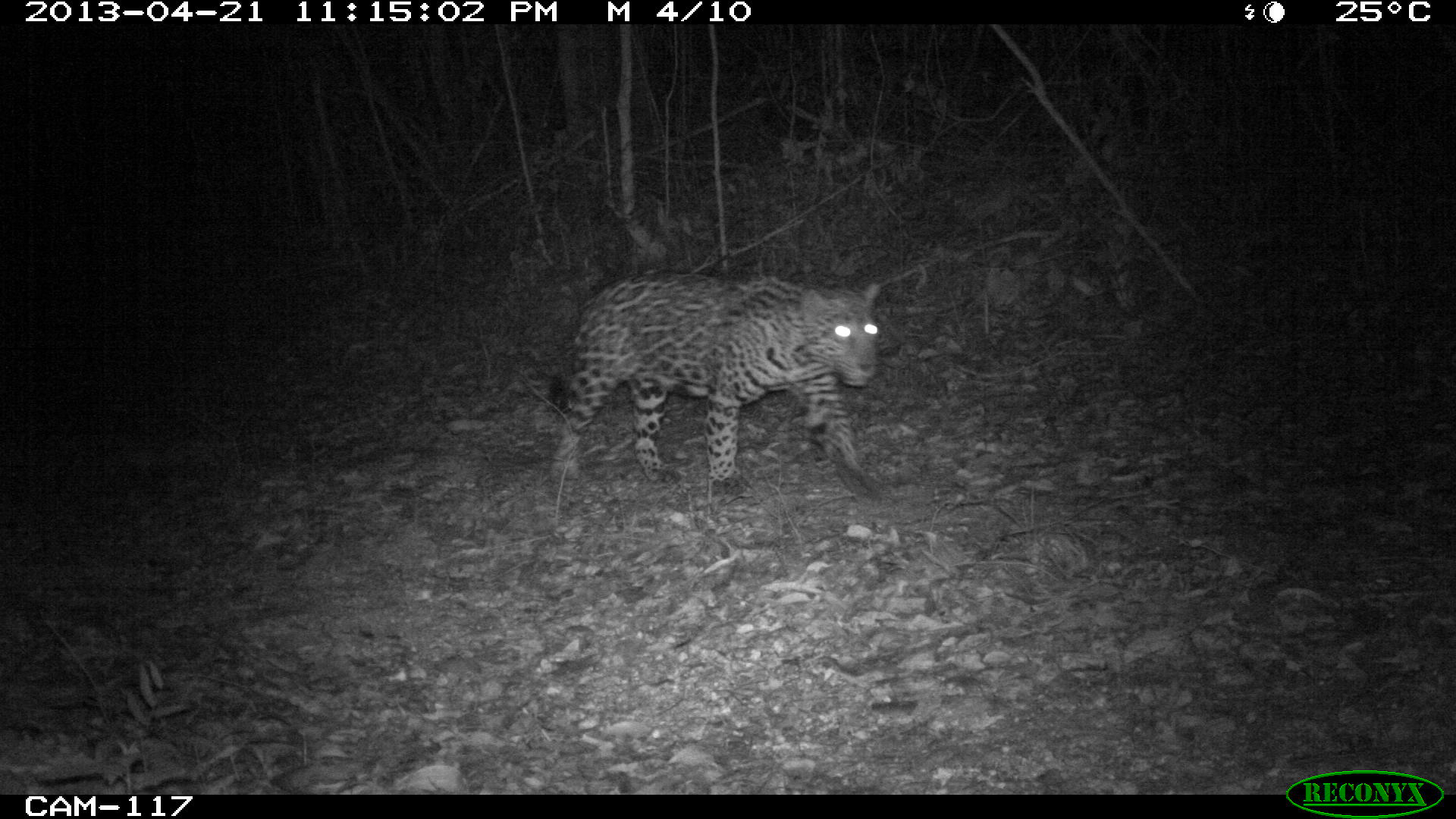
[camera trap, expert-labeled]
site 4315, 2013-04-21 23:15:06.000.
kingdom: Animalia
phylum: Chordata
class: Mammalia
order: Carnivora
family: Felidae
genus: Panthera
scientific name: Panthera onca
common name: jaguar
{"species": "Panthera onca (jaguar)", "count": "1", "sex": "male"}